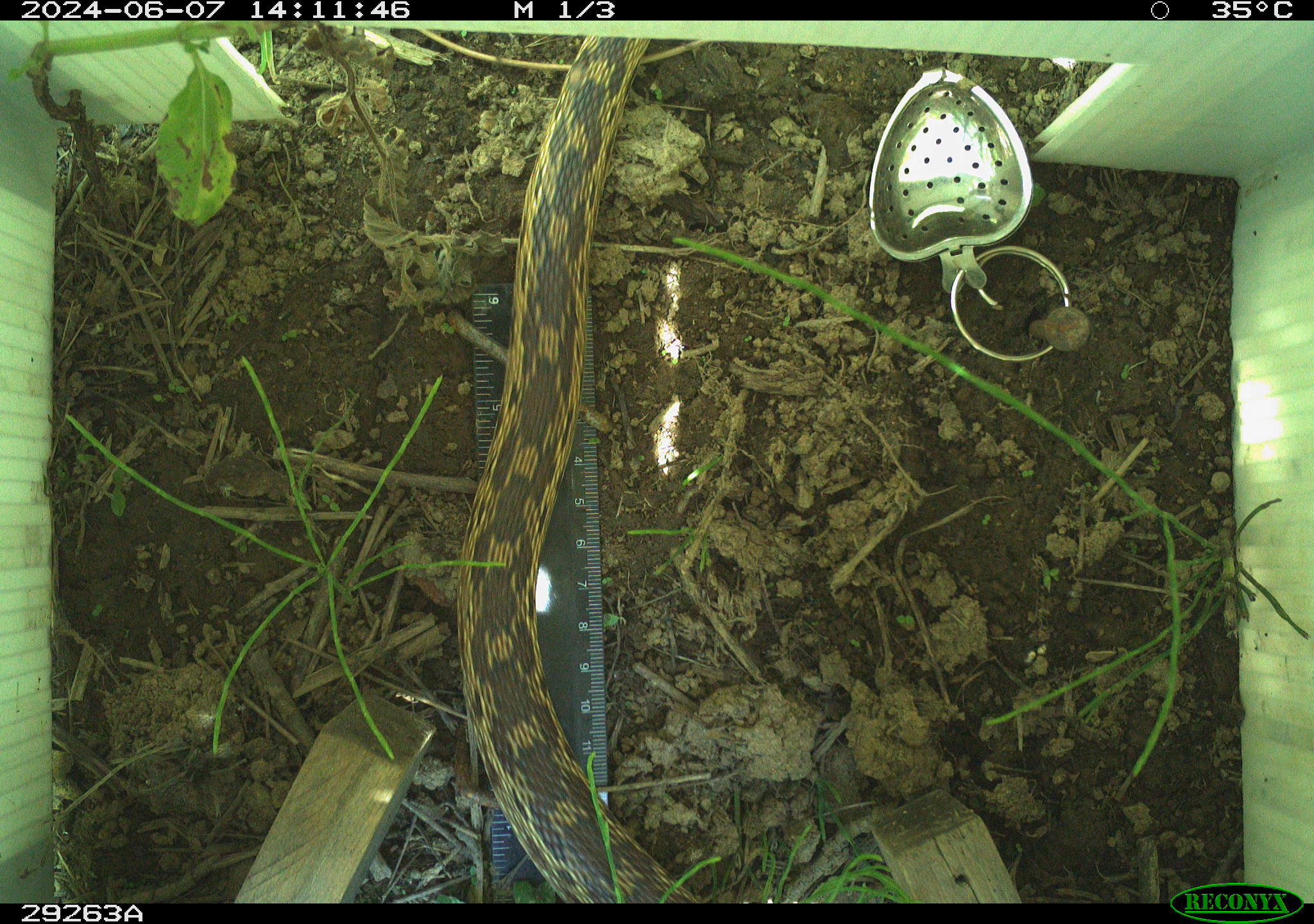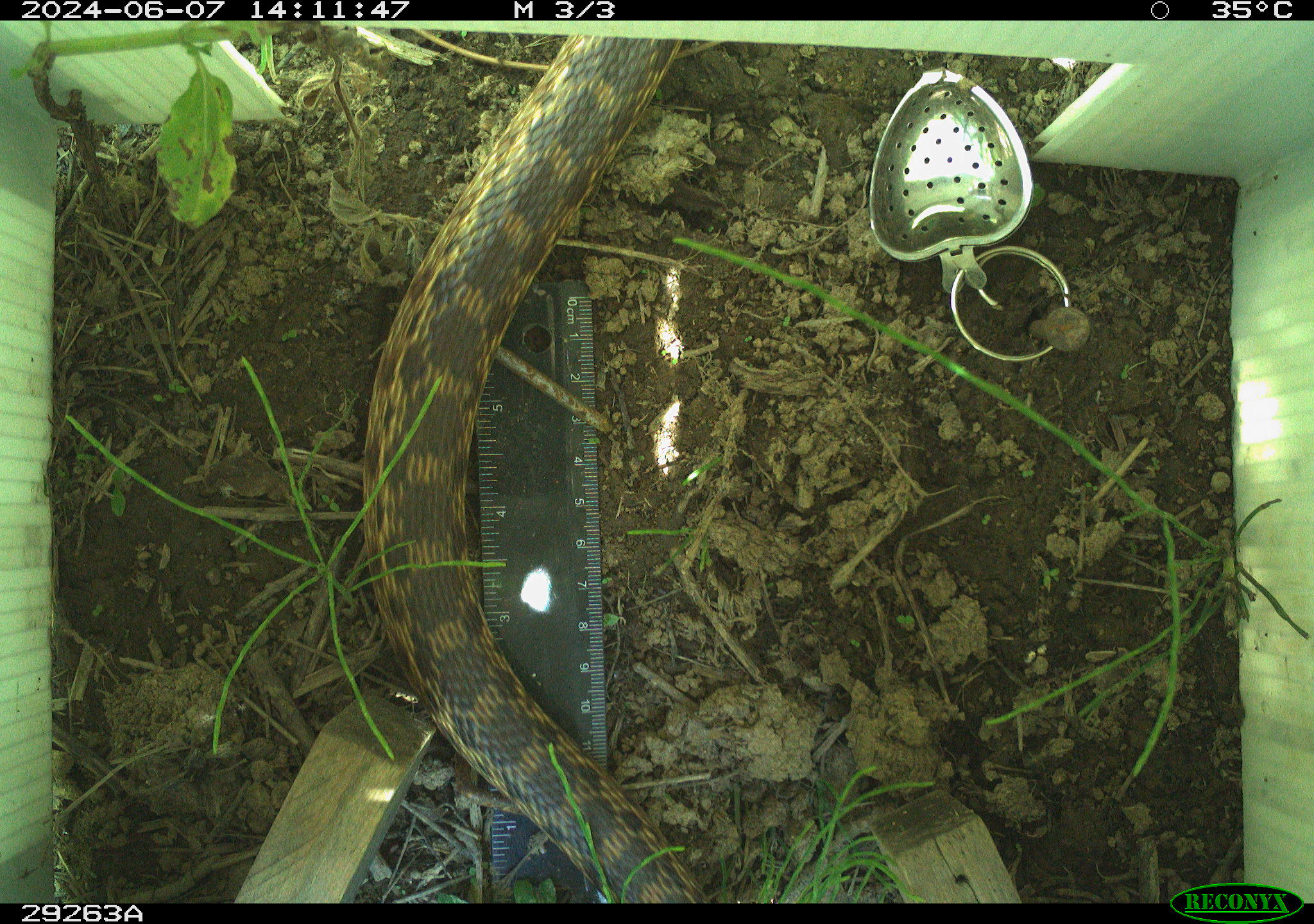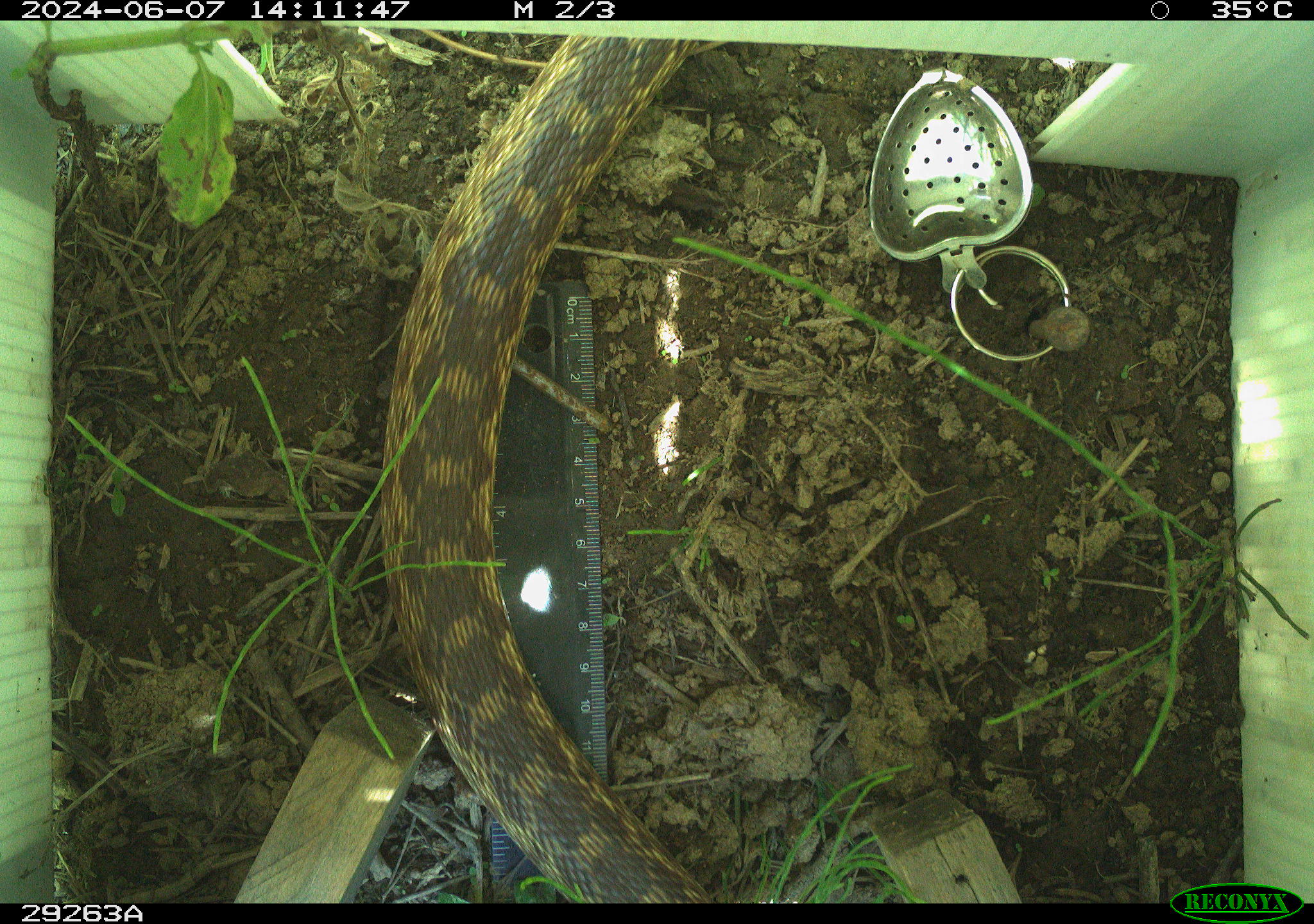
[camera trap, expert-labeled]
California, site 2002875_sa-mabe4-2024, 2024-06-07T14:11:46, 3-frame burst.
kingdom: Animalia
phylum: Chordata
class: Reptilia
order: Squamata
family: Colubridae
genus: Pituophis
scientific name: Pituophis catenifer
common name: gophersnake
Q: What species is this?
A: Gophersnake (Pituophis catenifer).